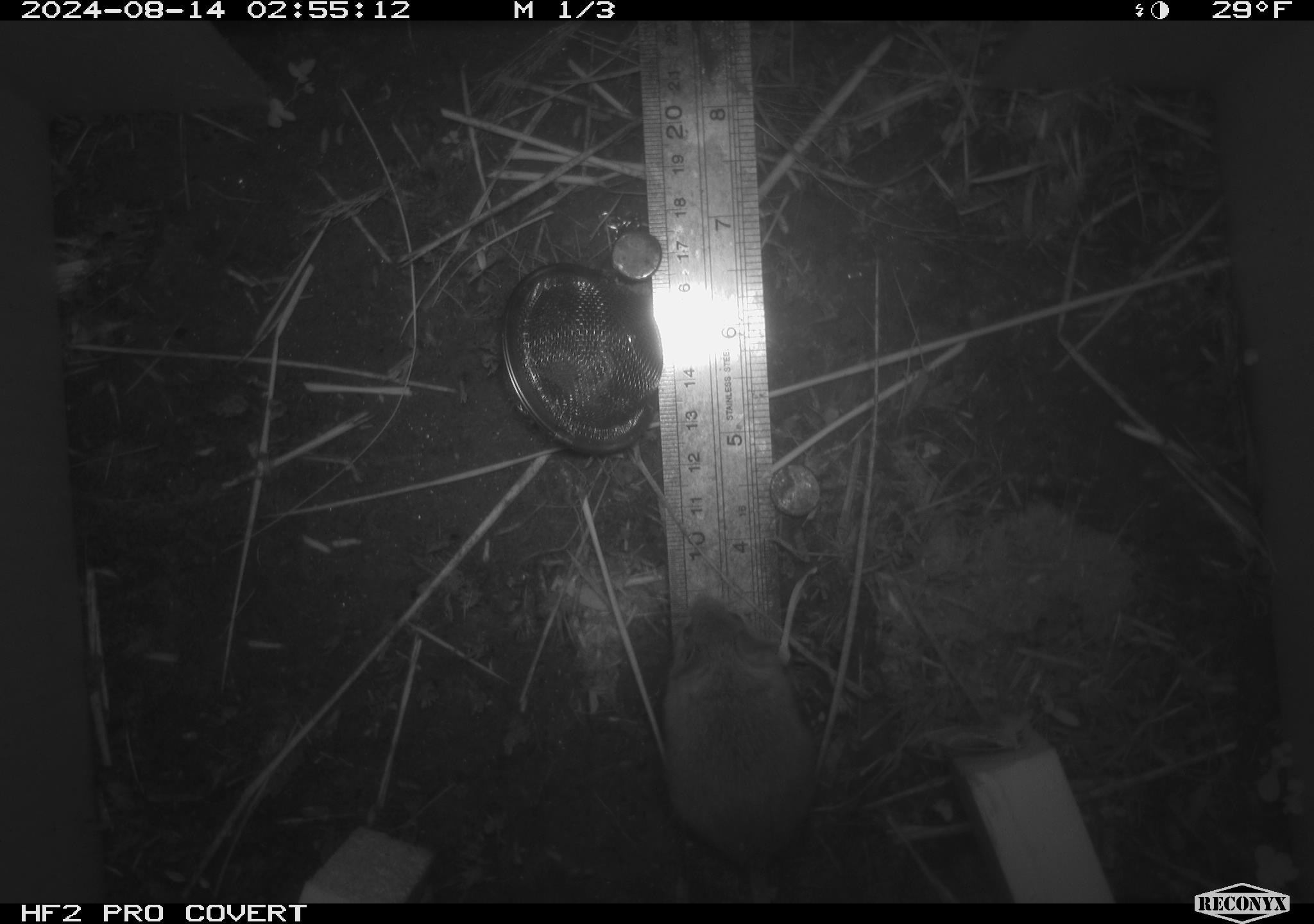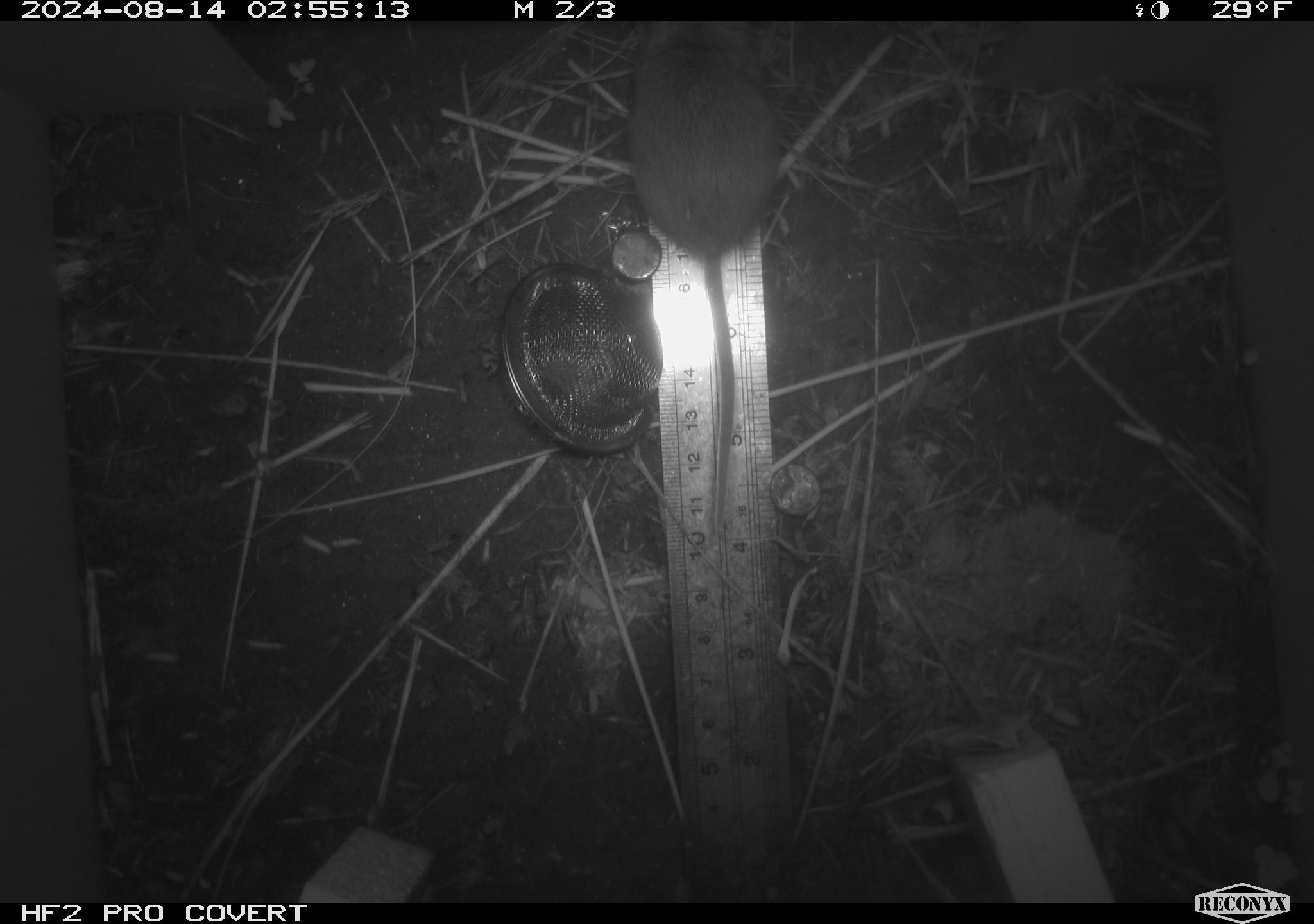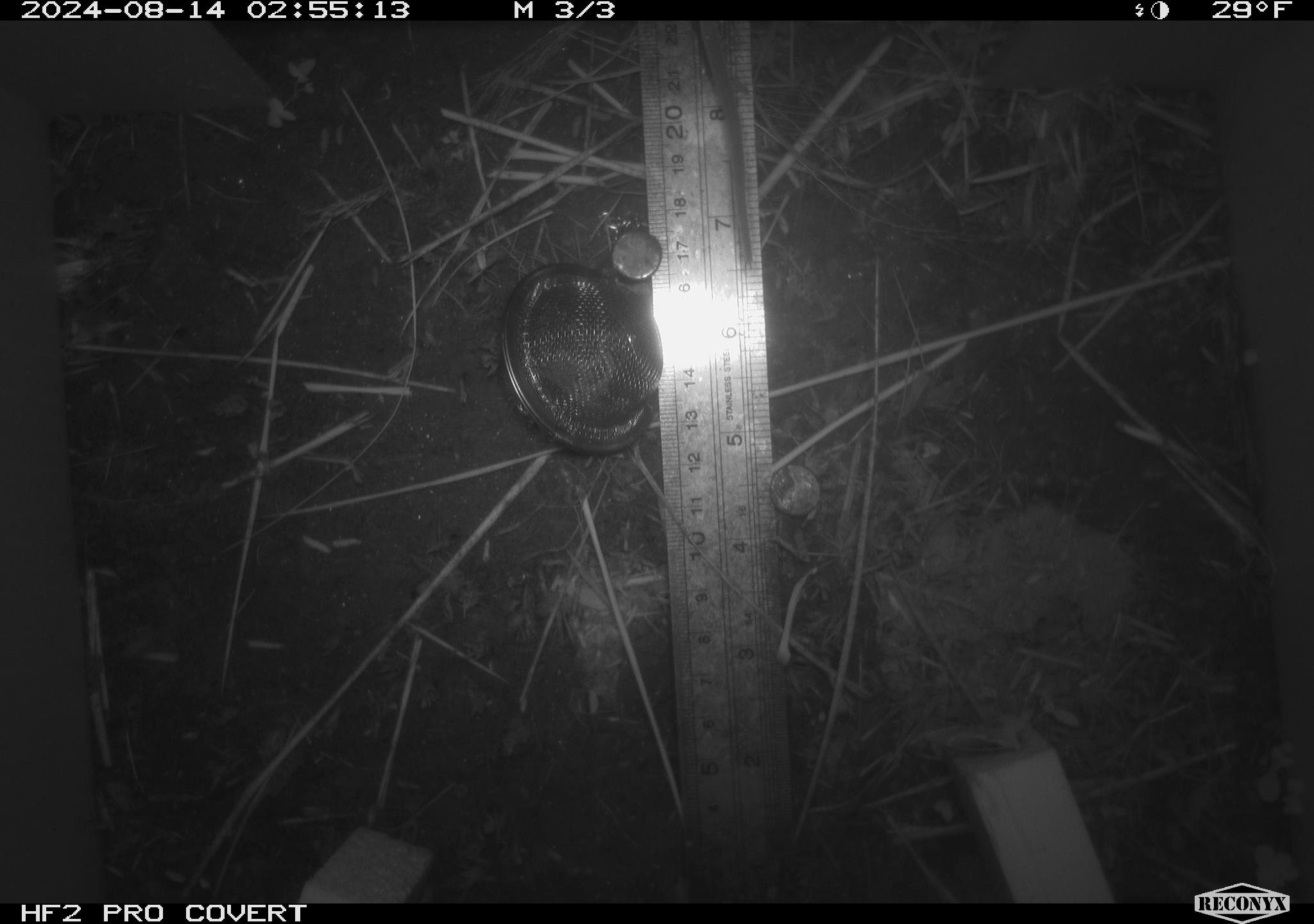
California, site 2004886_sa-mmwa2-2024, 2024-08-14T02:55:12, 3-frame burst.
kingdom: Animalia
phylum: Chordata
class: Mammalia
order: Rodentia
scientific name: Rodentia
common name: mouse species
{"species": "mouse species (Rodentia)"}